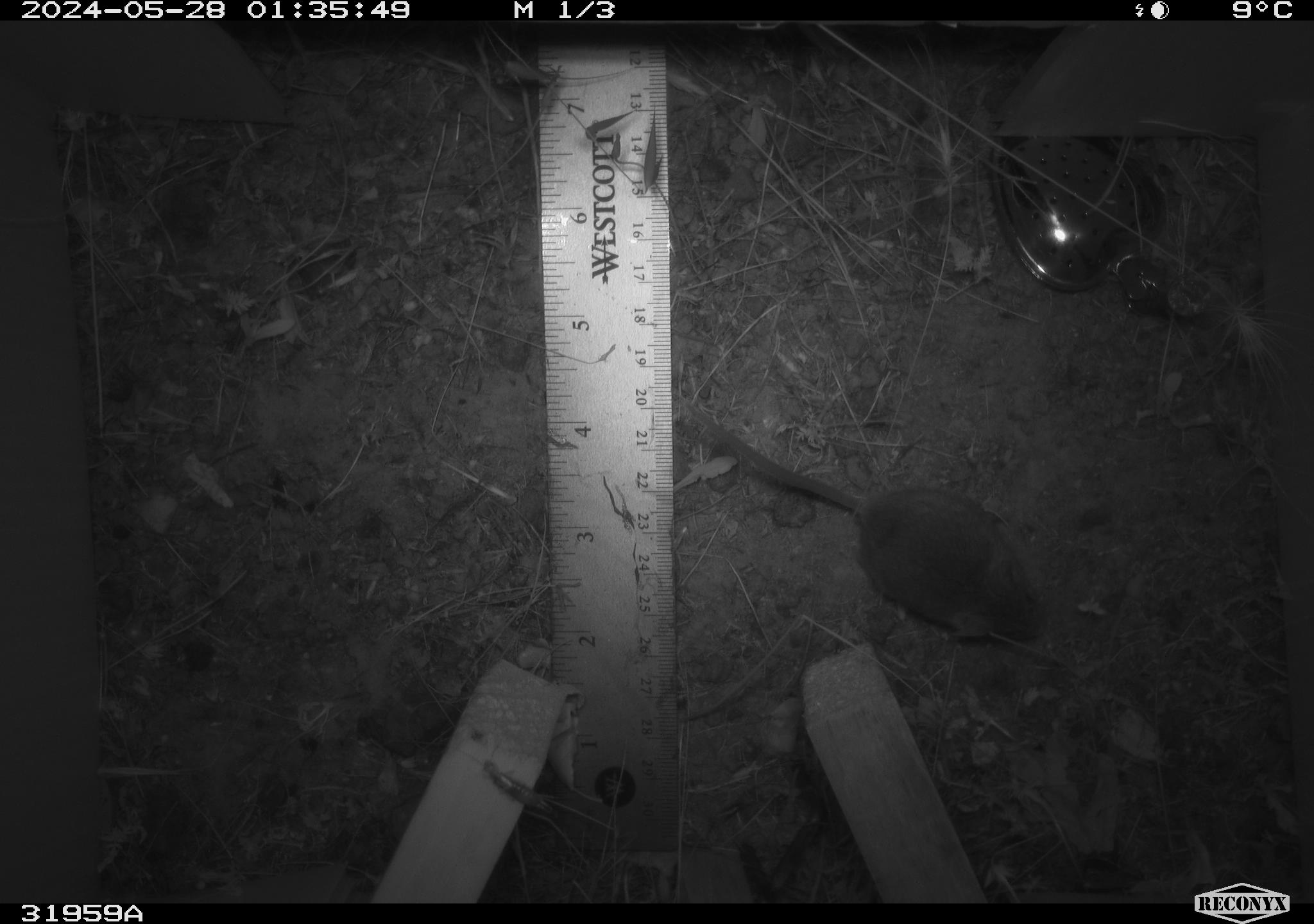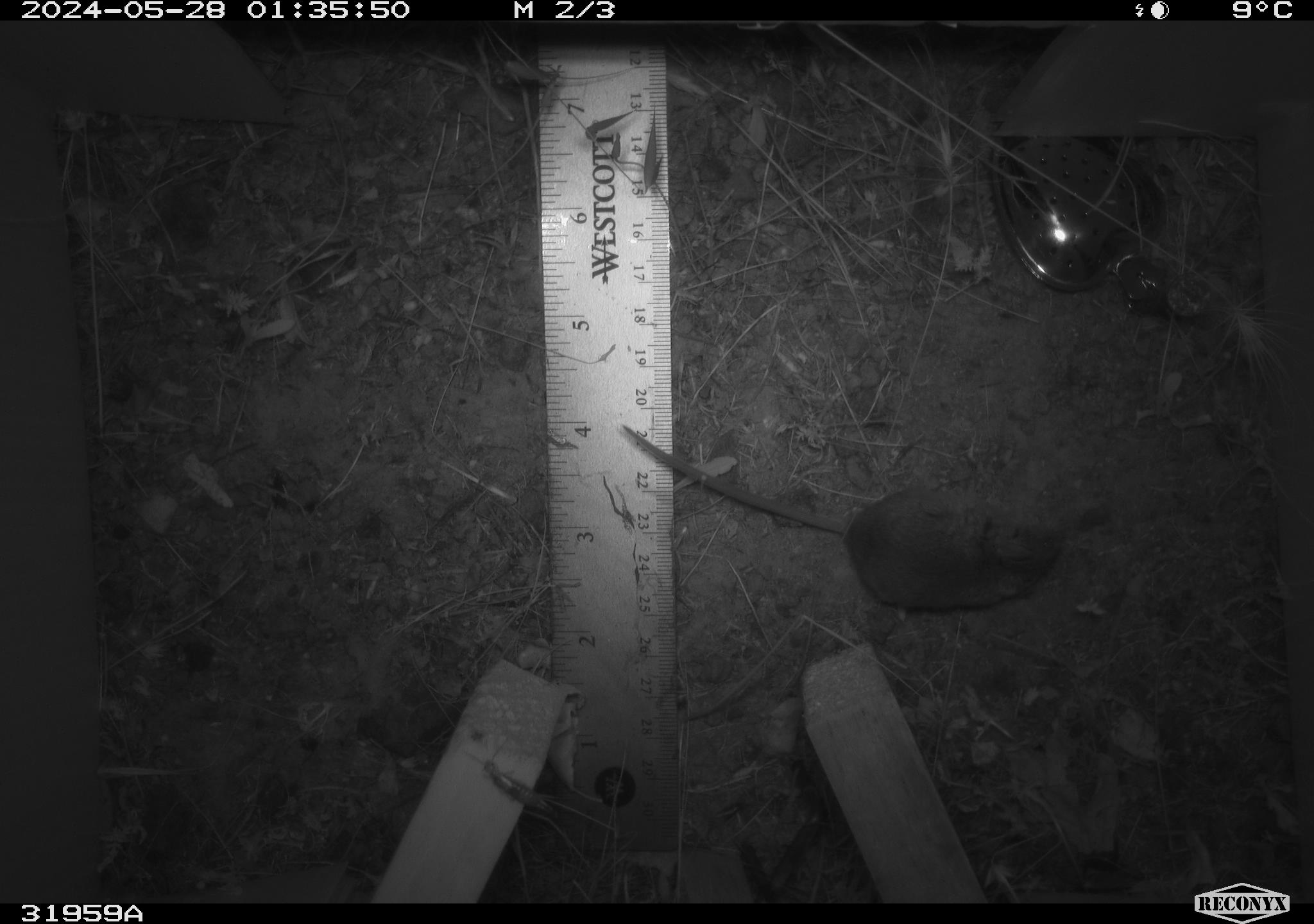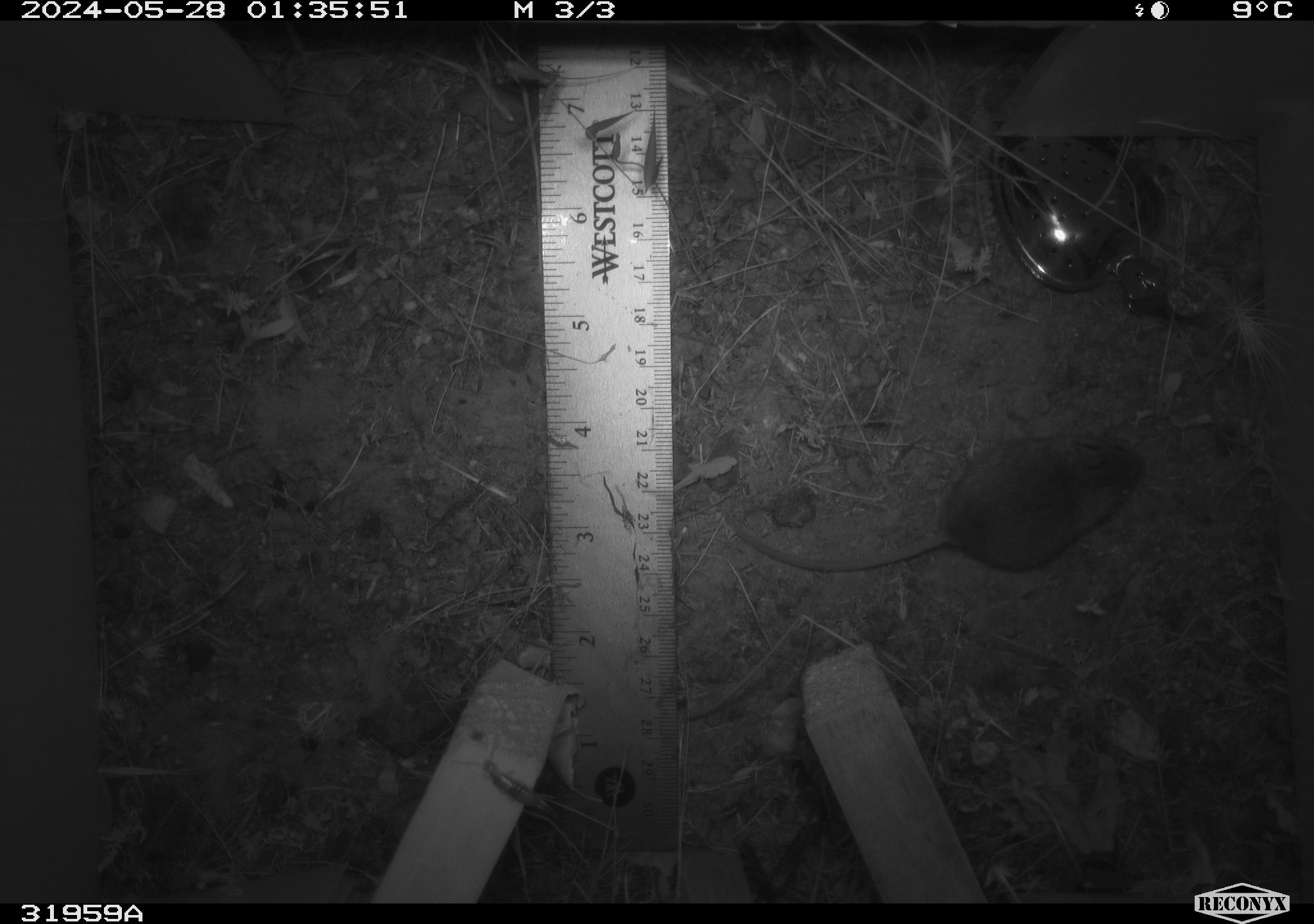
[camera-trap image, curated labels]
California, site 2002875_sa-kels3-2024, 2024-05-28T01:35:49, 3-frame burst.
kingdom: Animalia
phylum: Chordata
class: Mammalia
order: Rodentia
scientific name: Rodentia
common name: rodent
Rodent (Rodentia).